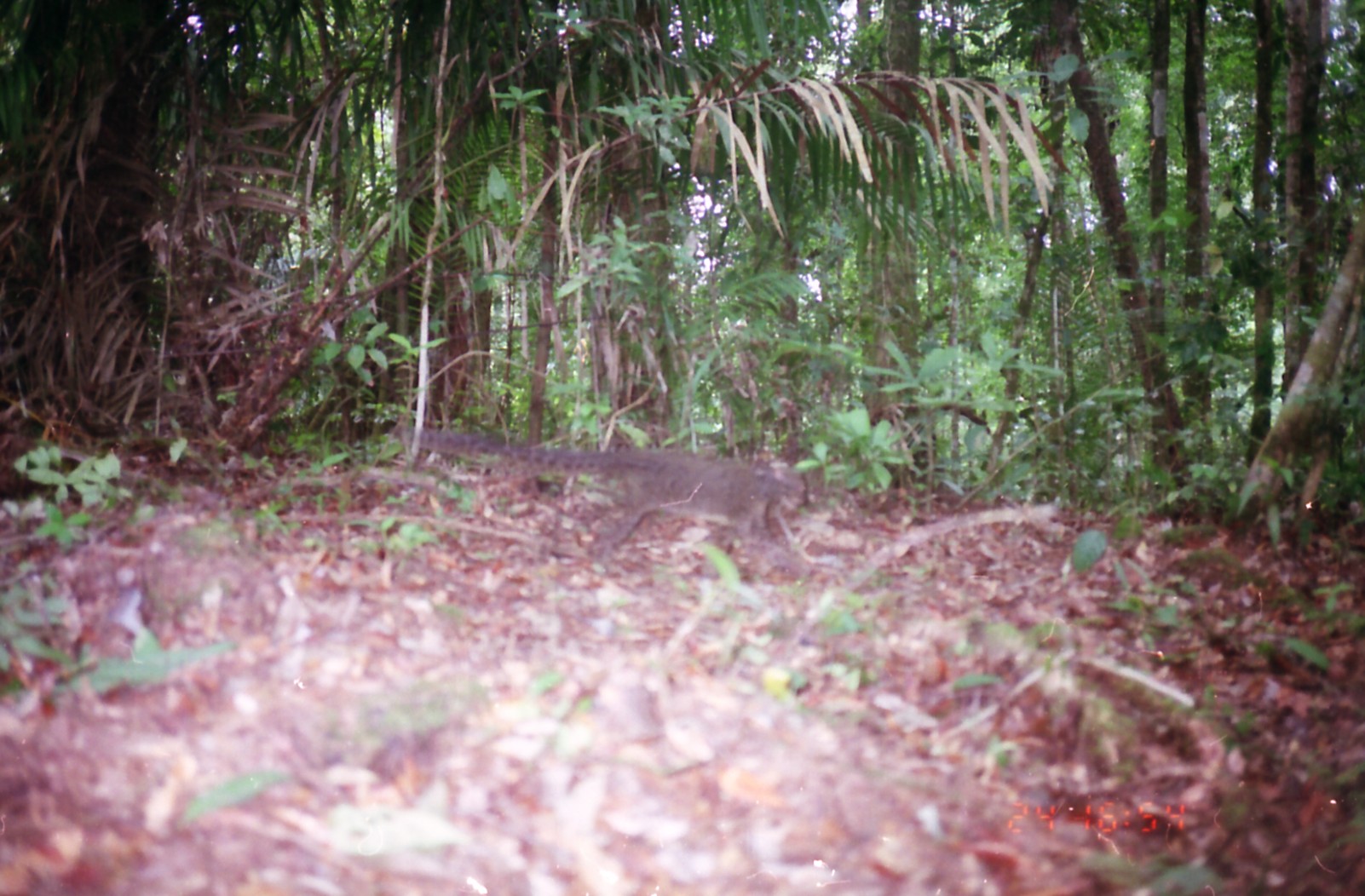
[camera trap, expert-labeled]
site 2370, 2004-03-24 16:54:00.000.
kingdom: Animalia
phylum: Chordata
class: Mammalia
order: Carnivora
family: Felidae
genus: Pardofelis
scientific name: Pardofelis marmorata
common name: marbled cat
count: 1